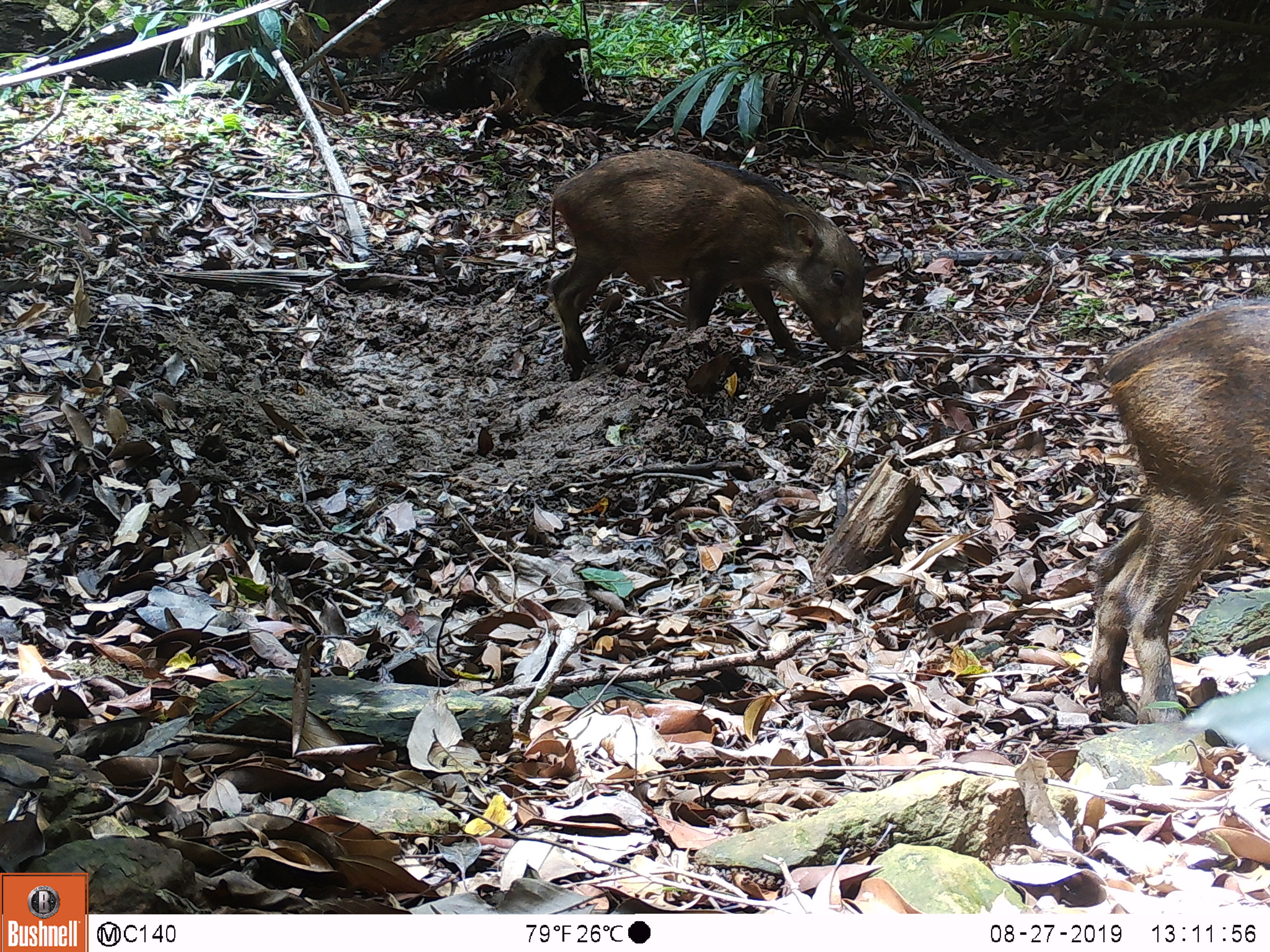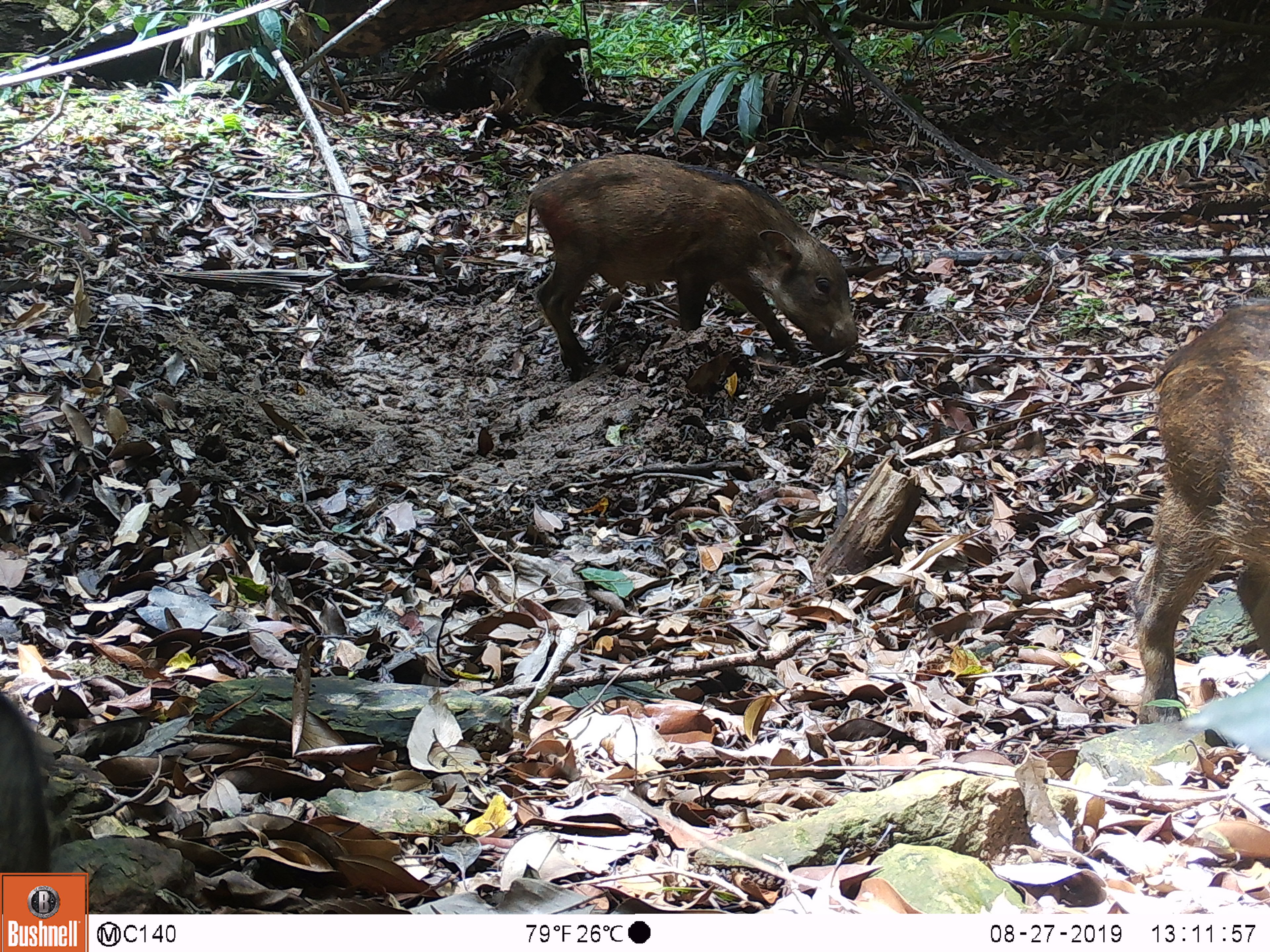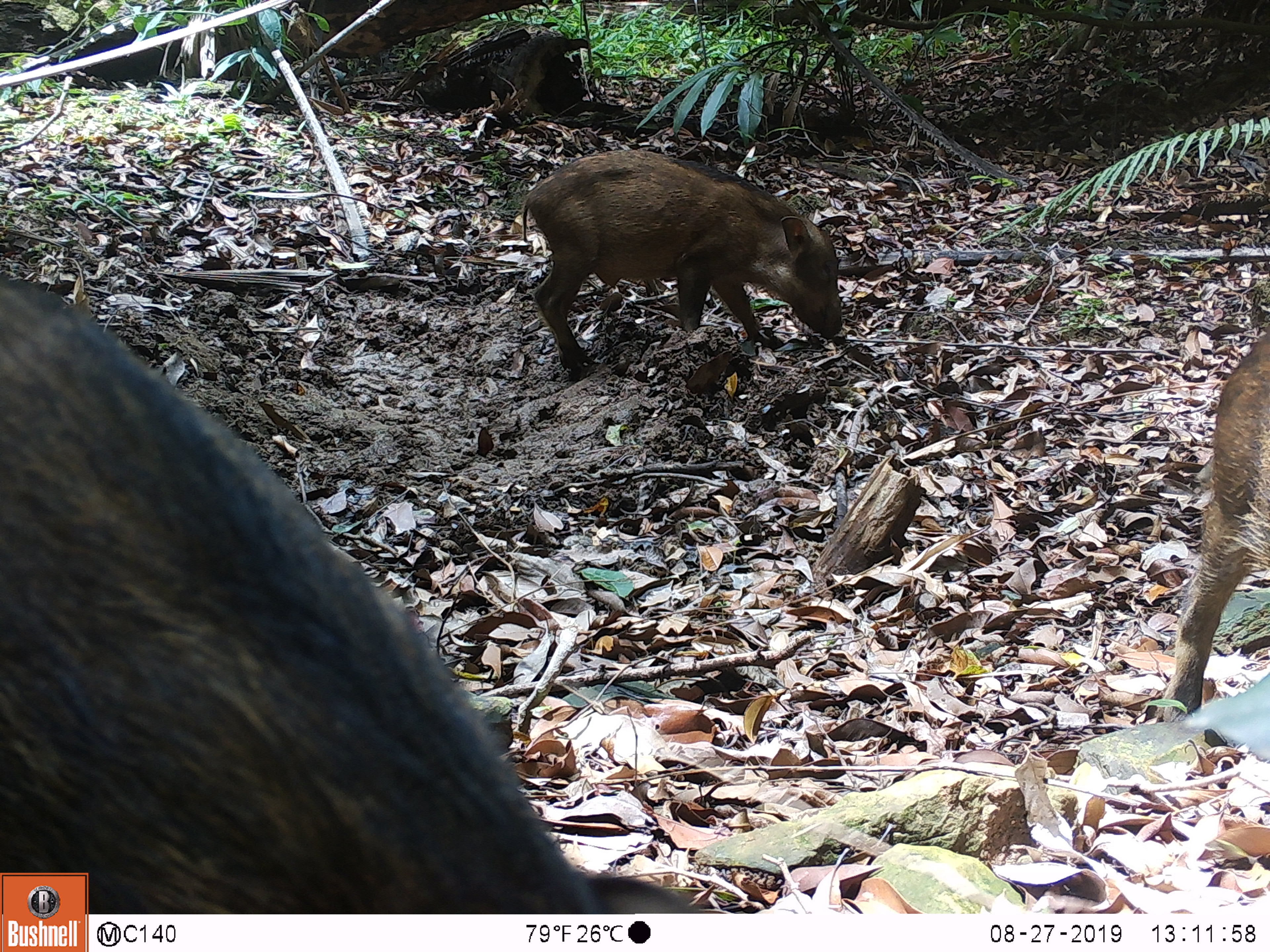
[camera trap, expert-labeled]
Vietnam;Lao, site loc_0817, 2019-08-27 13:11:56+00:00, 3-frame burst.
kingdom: Animalia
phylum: Chordata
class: Mammalia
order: Artiodactyla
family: Suidae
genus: Sus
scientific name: Sus scrofa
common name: eurasian wild pig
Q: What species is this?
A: Eurasian wild pig (Sus scrofa).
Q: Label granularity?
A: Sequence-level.